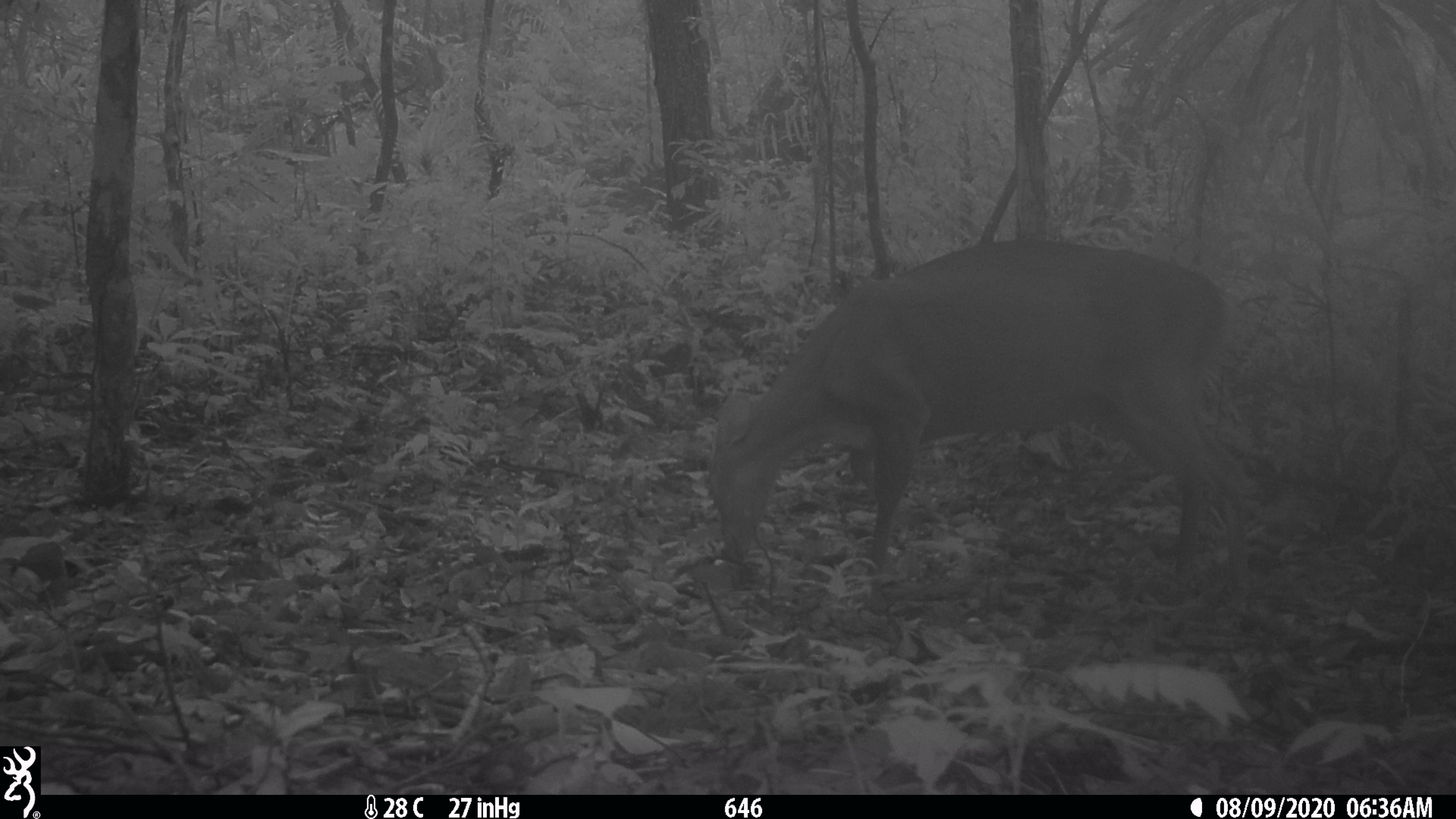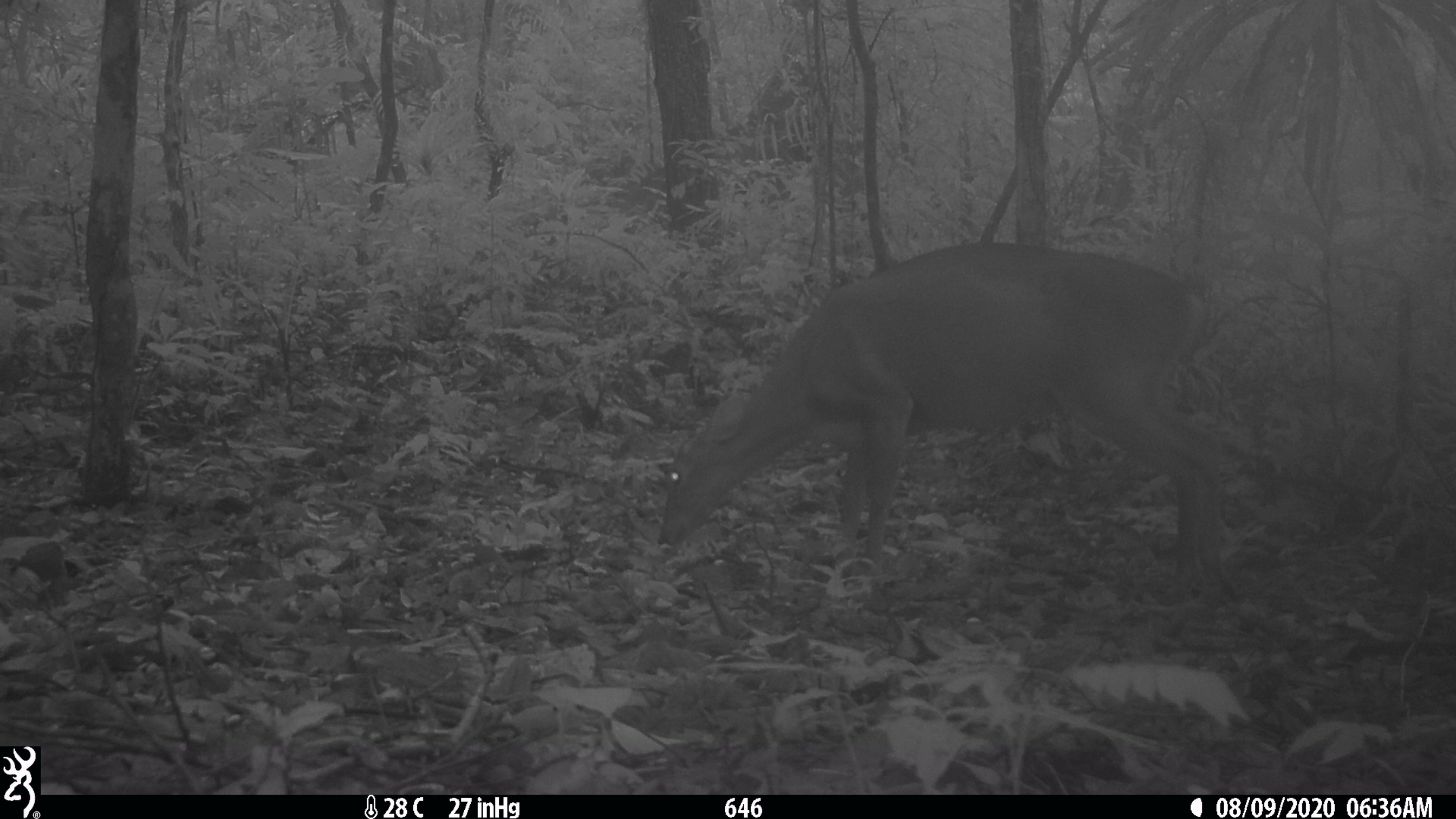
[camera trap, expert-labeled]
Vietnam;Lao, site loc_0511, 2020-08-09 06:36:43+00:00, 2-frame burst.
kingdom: Animalia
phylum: Chordata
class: Mammalia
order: Artiodactyla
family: Cervidae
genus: Muntiacus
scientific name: Muntiacus vuquangensis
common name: large-antlered muntjac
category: large antlered muntjac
Large antlered muntjac (large-antlered muntjac) (Muntiacus vuquangensis). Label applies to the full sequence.